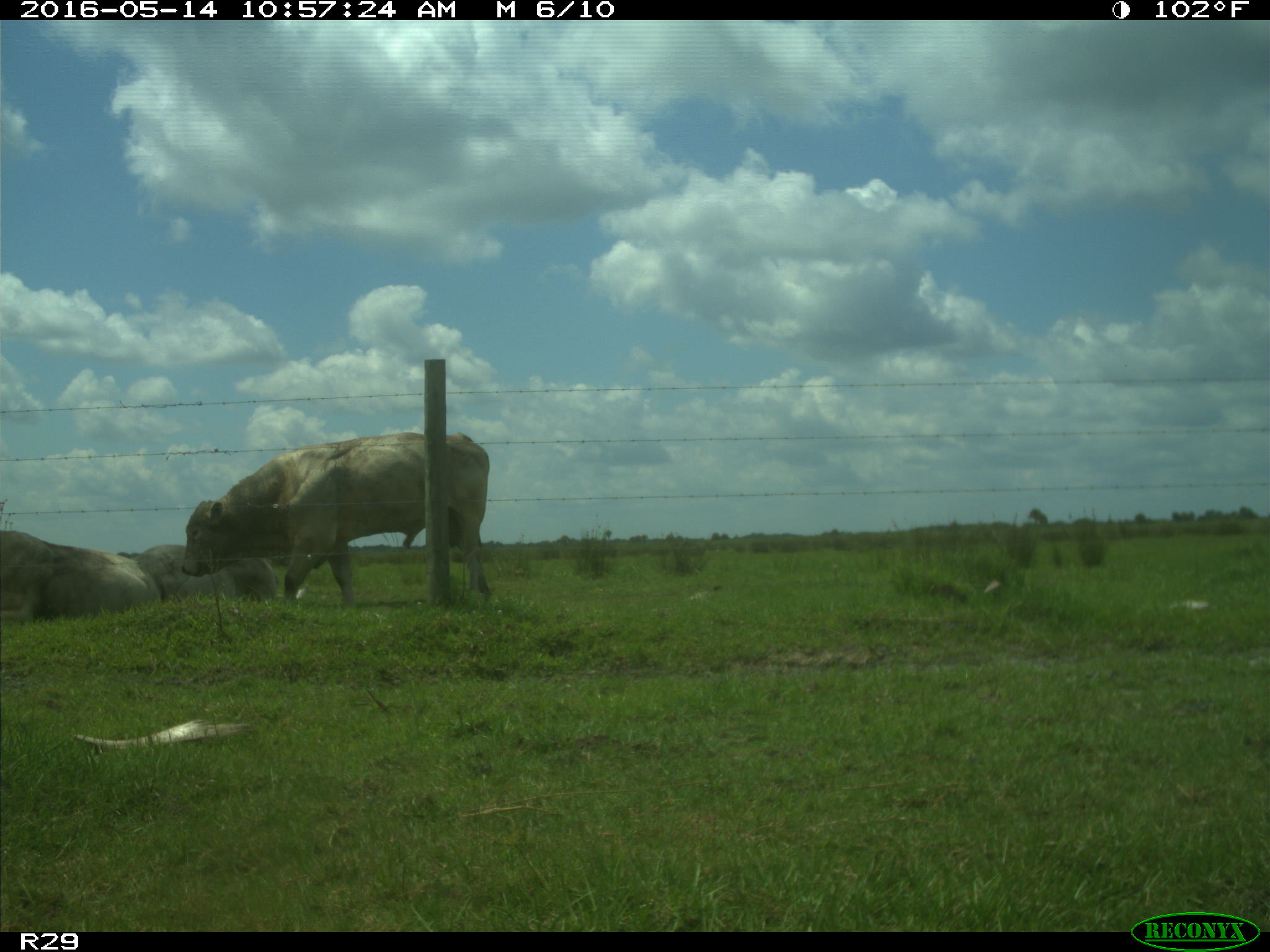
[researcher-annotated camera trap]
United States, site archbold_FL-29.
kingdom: Animalia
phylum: Chordata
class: Mammalia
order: Artiodactyla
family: Bovidae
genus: Bos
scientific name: Bos taurus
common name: domestic cow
Bos taurus (domestic cow).